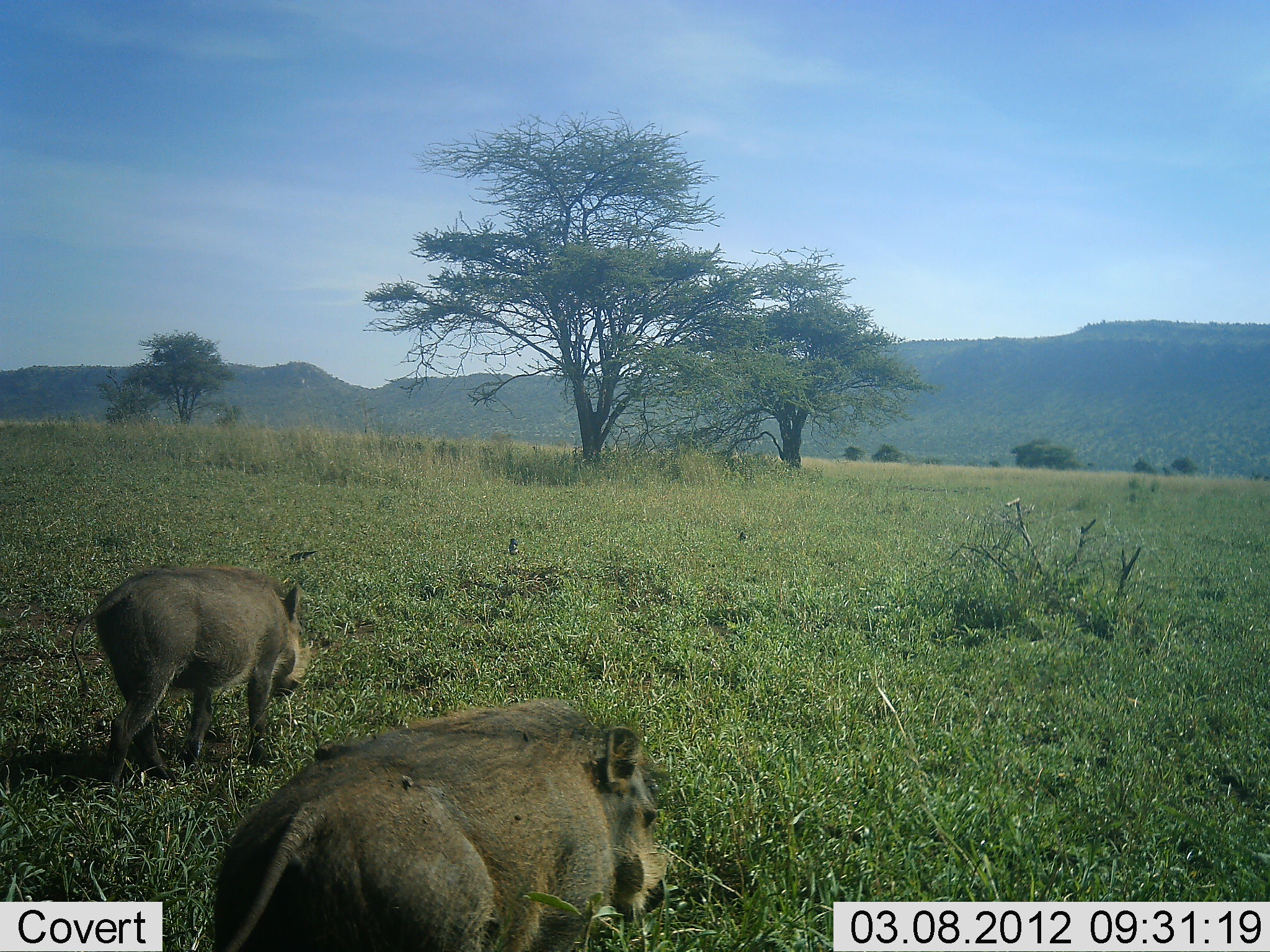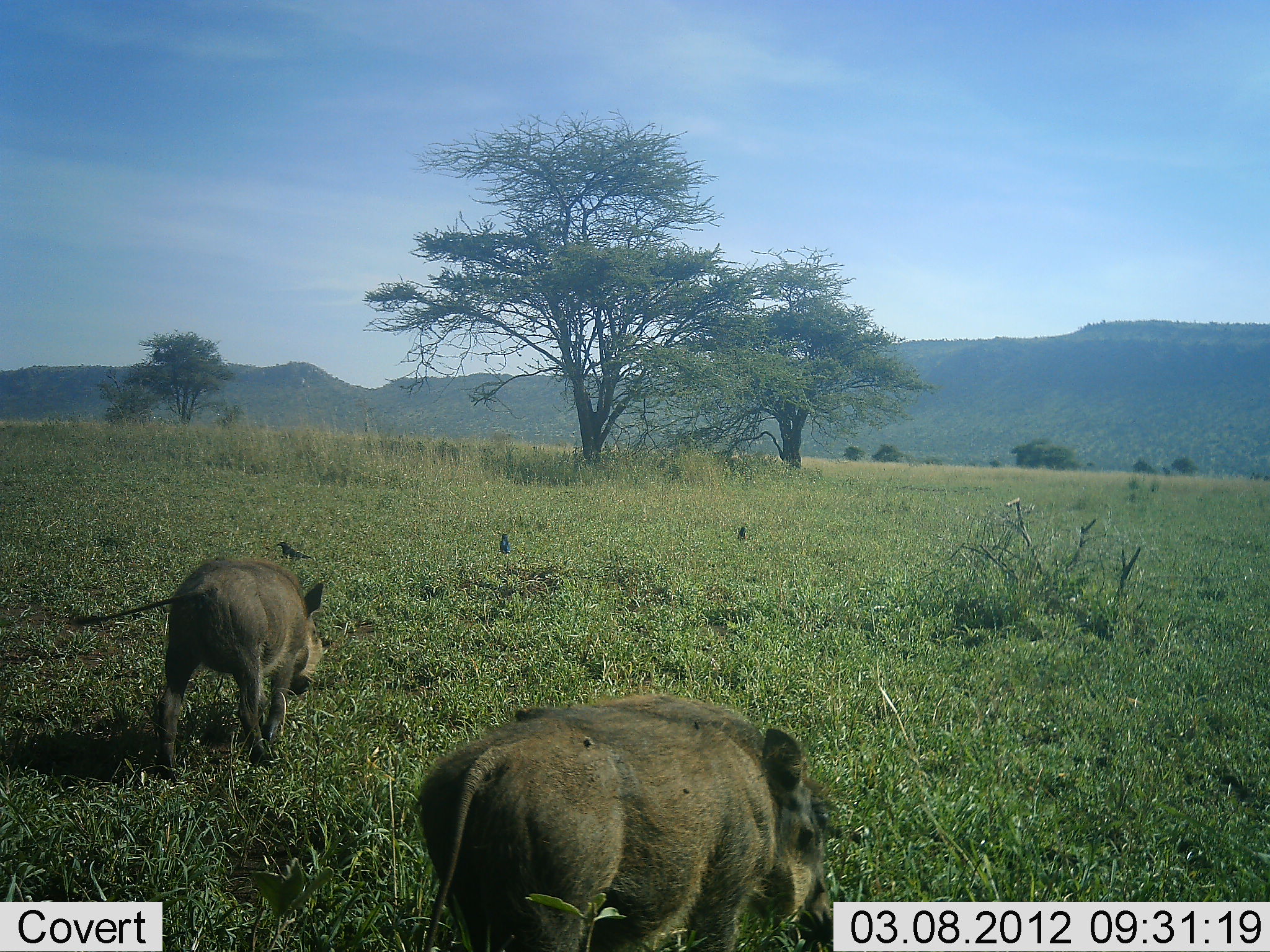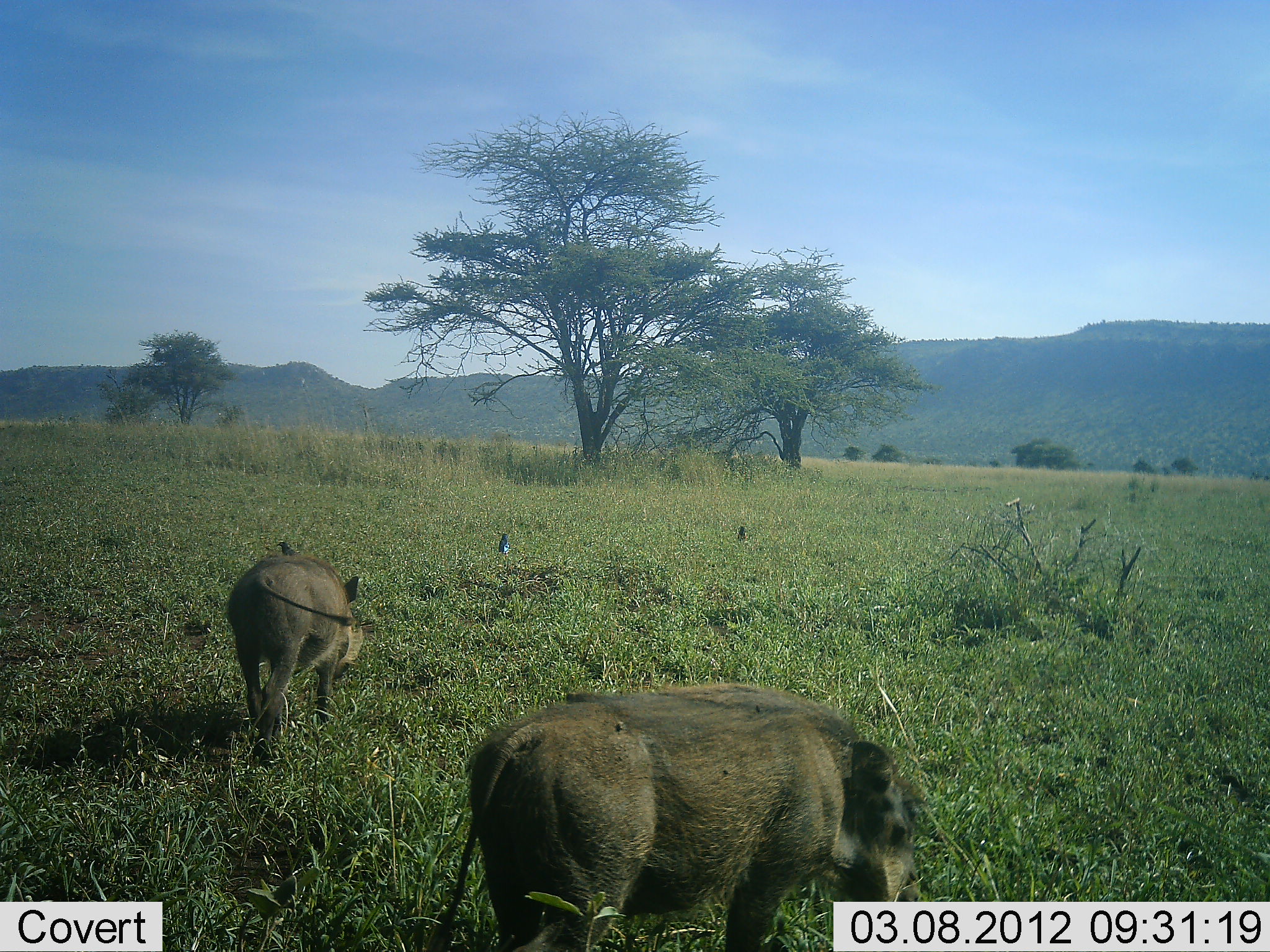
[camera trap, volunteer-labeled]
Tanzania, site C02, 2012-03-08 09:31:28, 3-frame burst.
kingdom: Animalia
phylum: Chordata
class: Aves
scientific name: Aves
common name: bird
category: otherbird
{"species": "otherbird (bird) (Aves)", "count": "3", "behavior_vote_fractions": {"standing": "54%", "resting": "0%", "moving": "31%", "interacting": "0%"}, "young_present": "0%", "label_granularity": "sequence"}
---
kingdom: Animalia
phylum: Chordata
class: Mammalia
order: Artiodactyla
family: Suidae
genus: Phacochoerus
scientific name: Phacochoerus africanus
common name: warthog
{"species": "warthog (Phacochoerus africanus)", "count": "2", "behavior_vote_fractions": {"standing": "0%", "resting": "0%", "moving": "96%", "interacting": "0%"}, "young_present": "4%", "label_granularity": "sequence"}